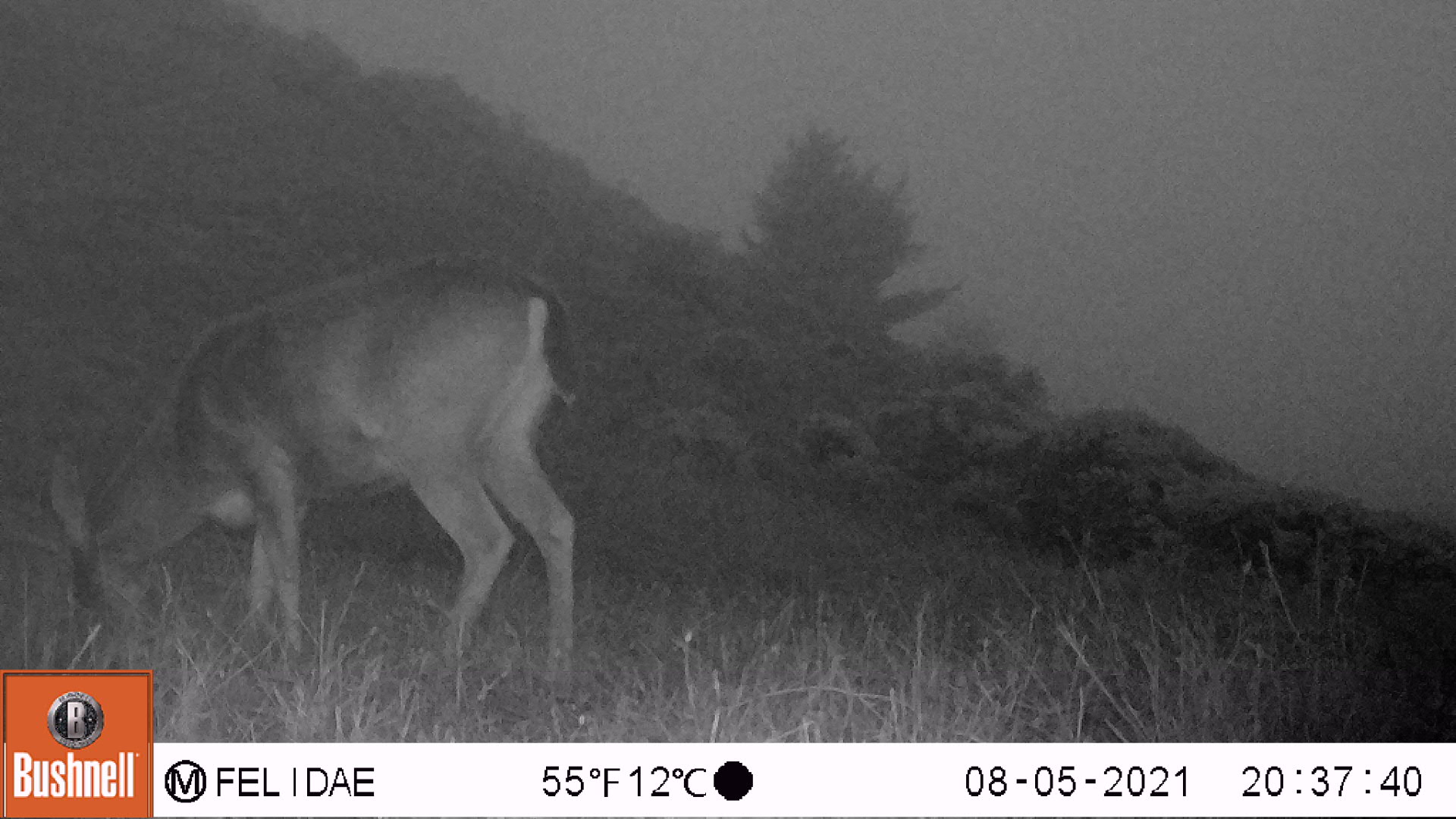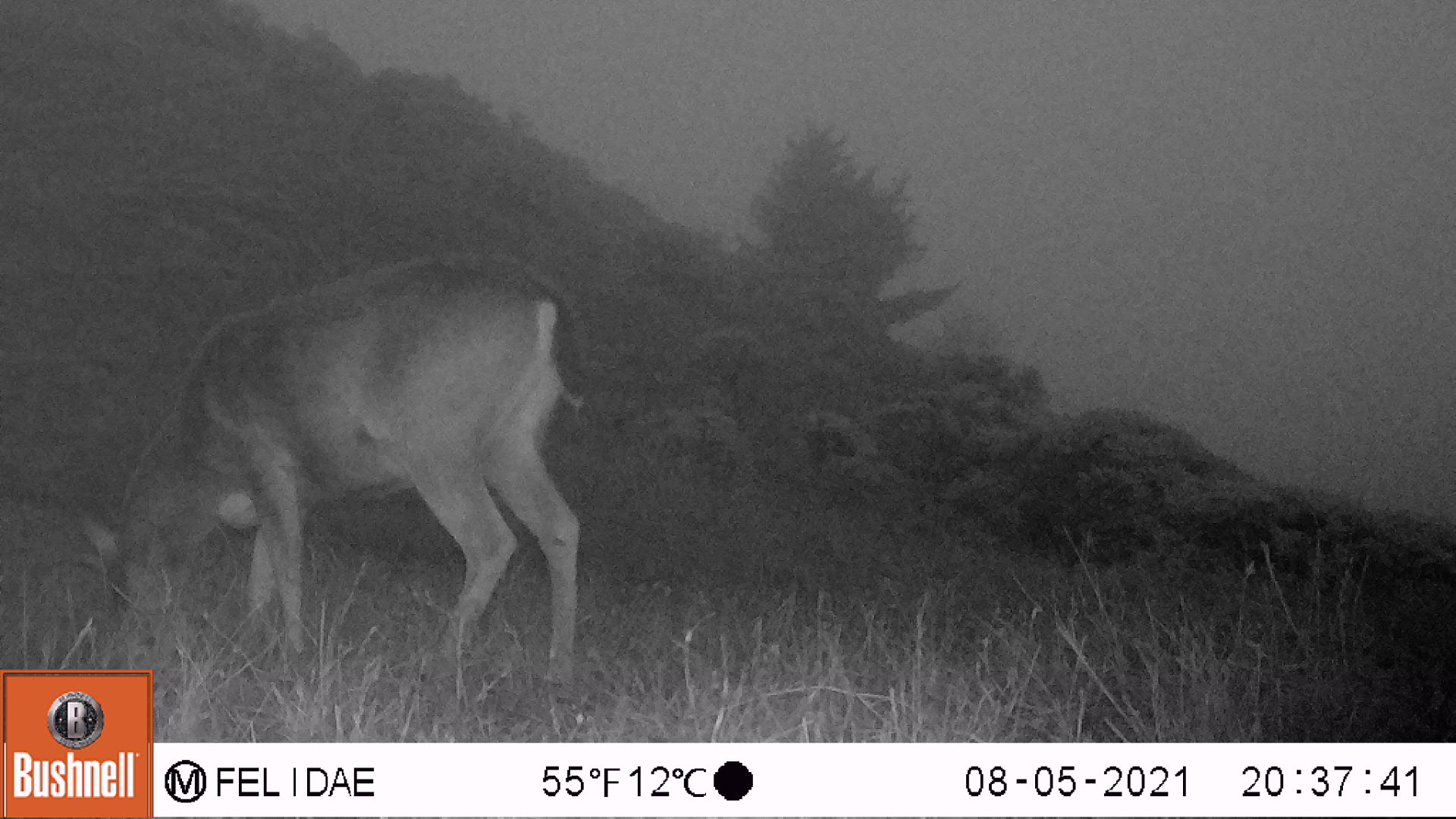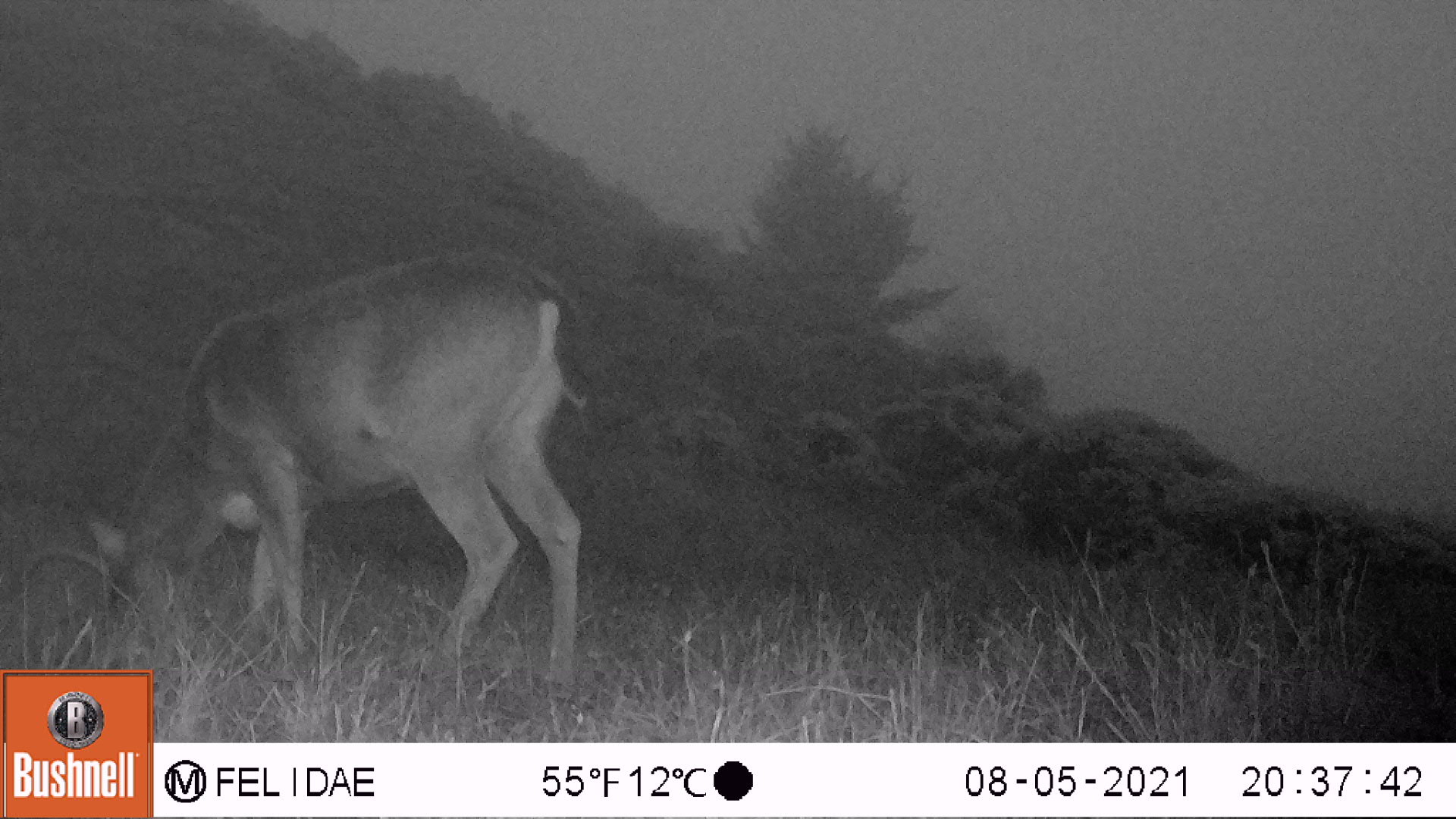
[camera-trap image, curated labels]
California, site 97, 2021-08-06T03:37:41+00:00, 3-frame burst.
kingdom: Animalia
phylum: Chordata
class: Mammalia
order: Artiodactyla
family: Cervidae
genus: Odocoileus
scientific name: Odocoileus hemionus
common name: mule deer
Mule deer (Odocoileus hemionus).